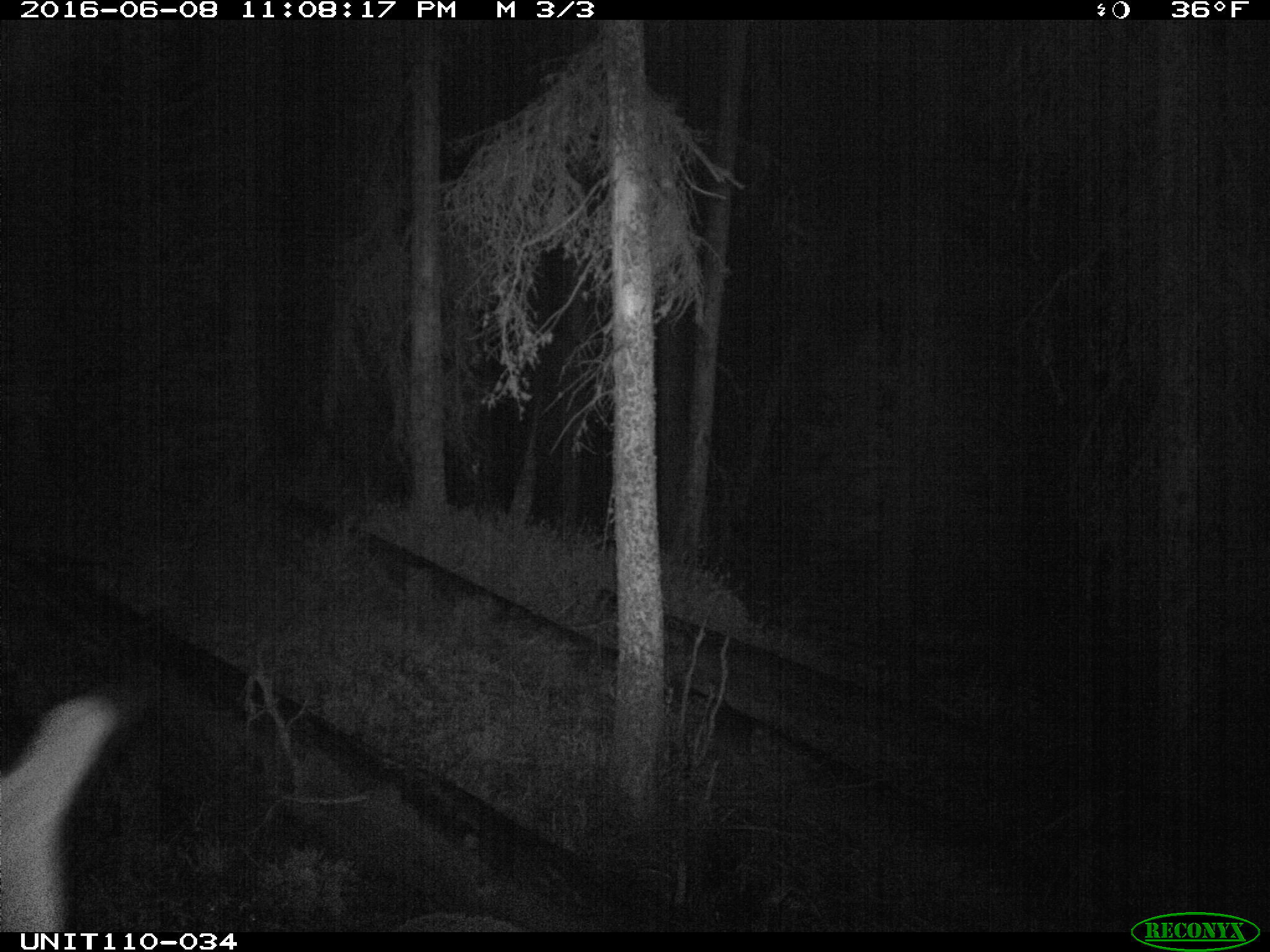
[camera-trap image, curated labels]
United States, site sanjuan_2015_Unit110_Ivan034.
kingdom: Animalia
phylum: Chordata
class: Mammalia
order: Artiodactyla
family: Cervidae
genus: Cervus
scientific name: Cervus elaphus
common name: red deer